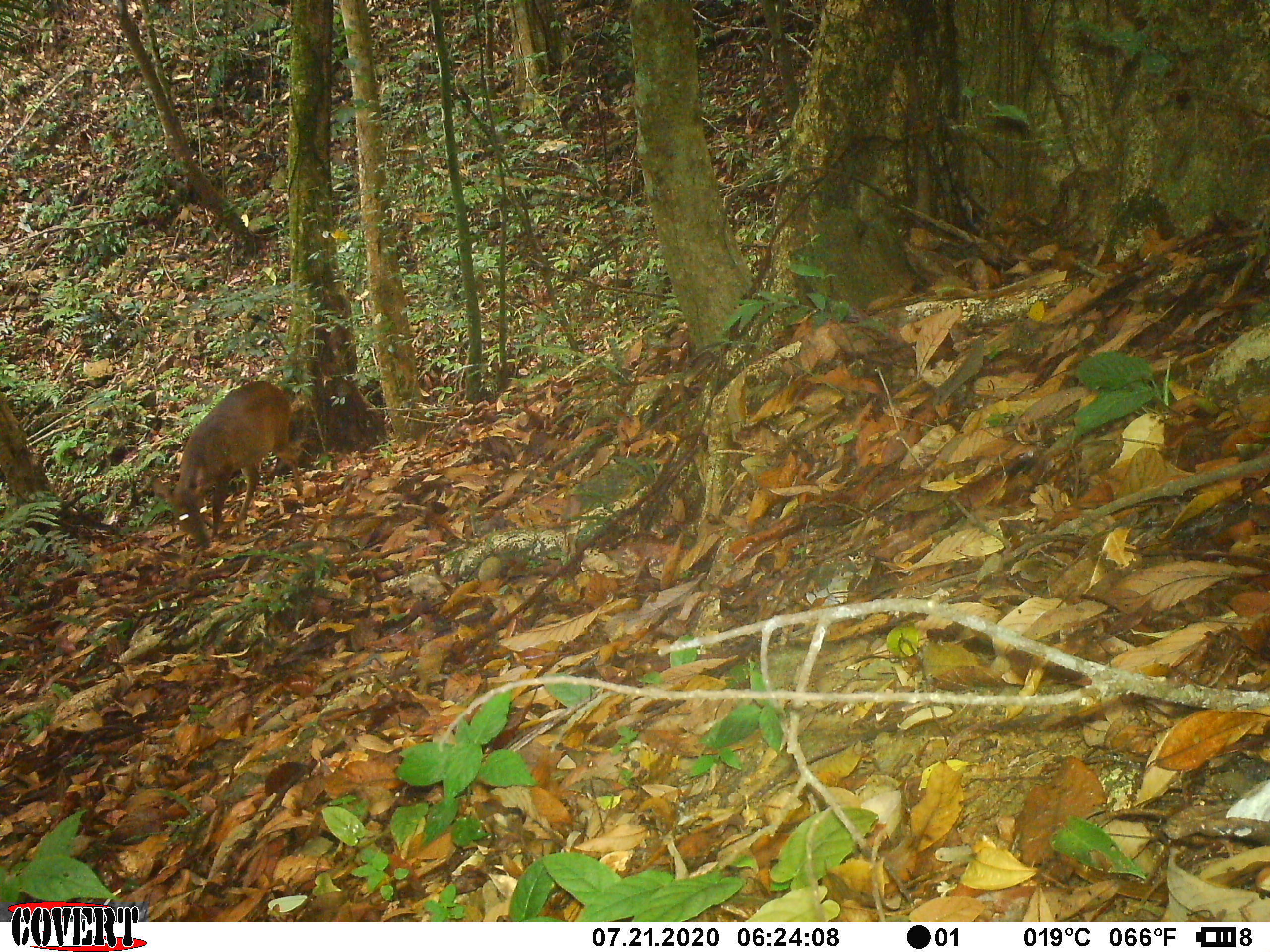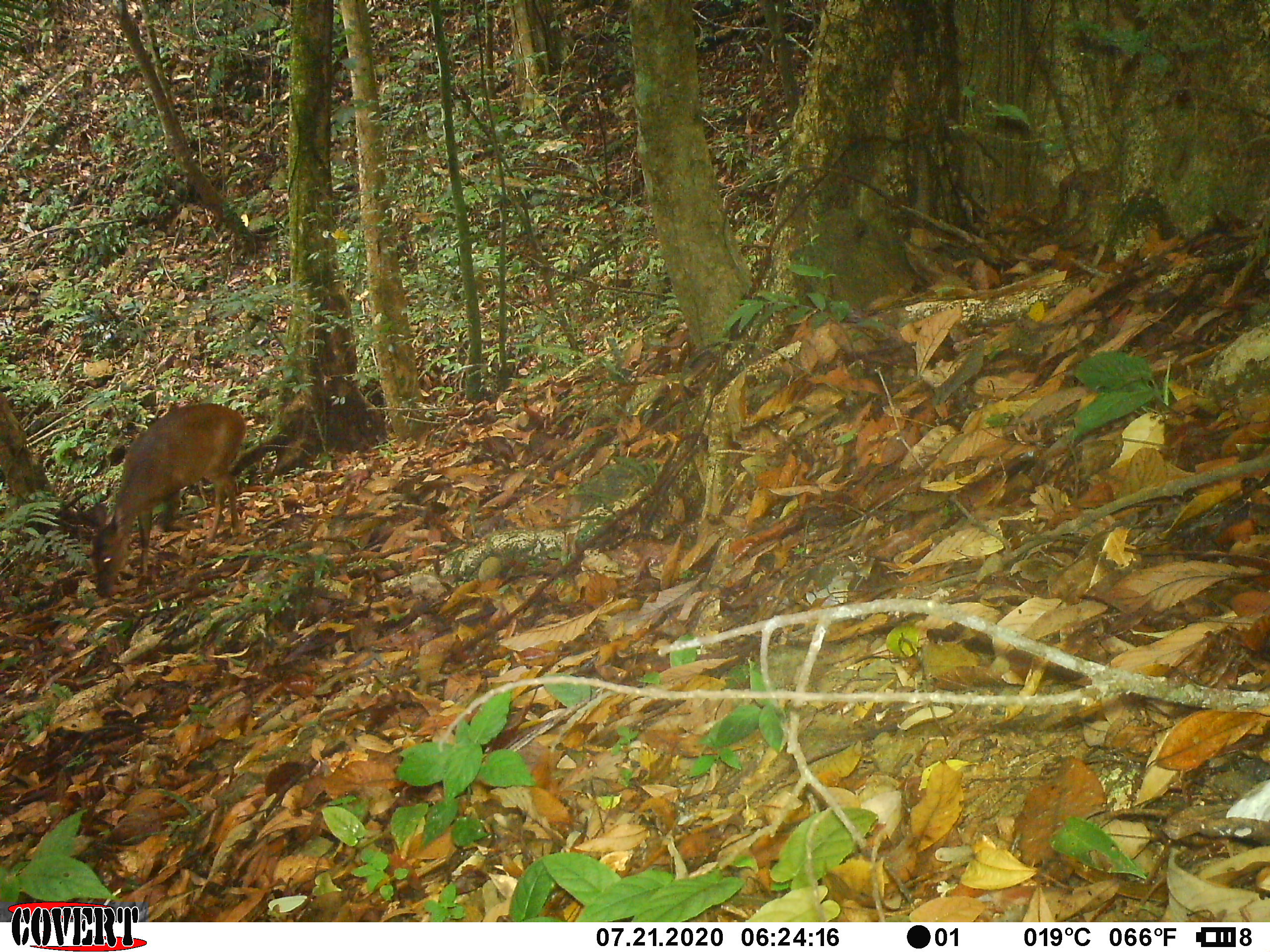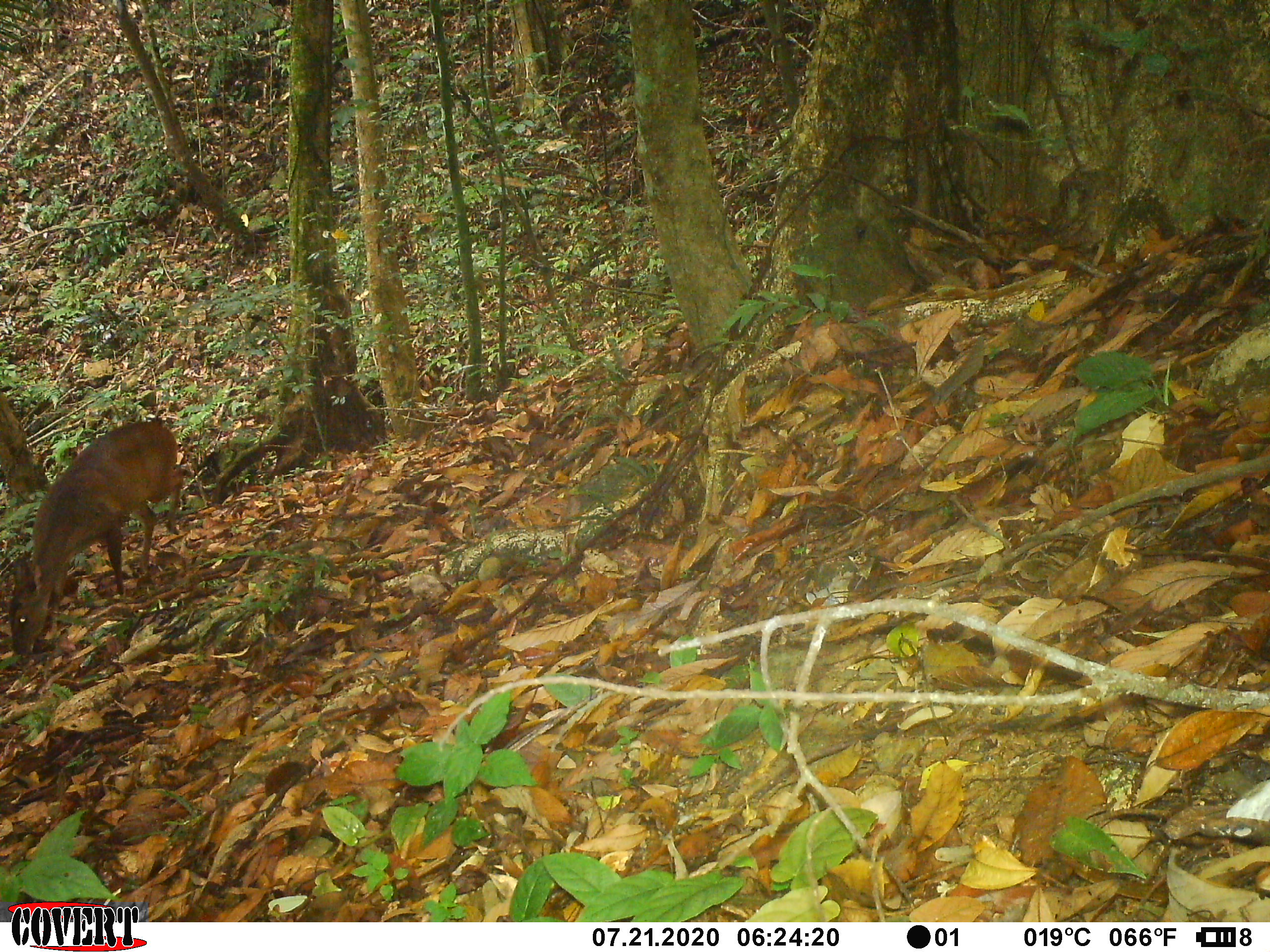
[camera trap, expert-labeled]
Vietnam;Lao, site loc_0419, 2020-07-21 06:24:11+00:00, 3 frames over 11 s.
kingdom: Animalia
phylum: Chordata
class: Mammalia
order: Artiodactyla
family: Cervidae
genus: Muntiacus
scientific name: Muntiacus vuquangensis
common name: large-antlered muntjac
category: large antlered muntjac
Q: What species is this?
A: Large antlered muntjac (large-antlered muntjac) (Muntiacus vuquangensis).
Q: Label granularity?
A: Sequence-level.